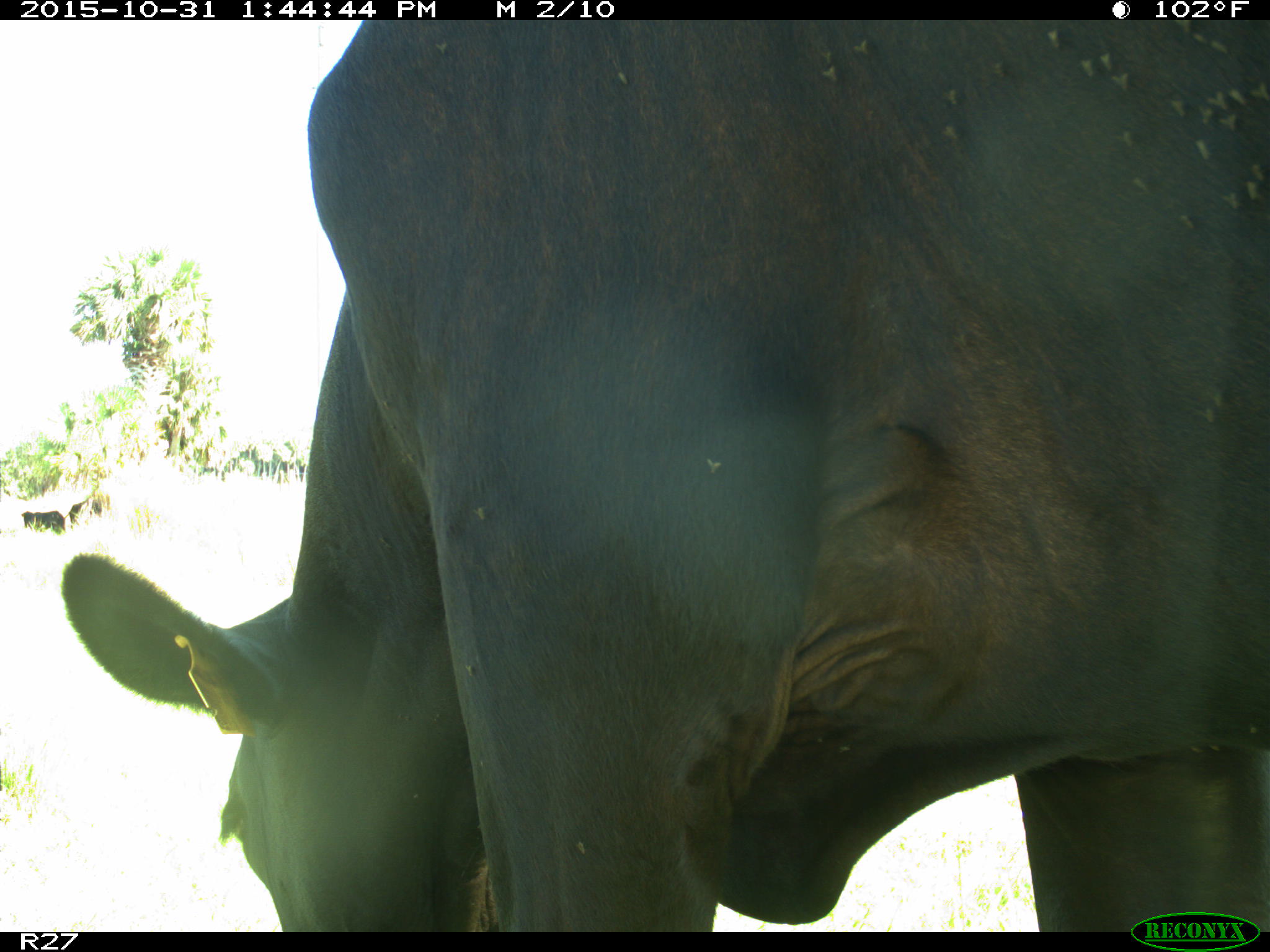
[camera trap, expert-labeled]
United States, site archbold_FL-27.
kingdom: Animalia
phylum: Chordata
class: Mammalia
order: Artiodactyla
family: Bovidae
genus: Bos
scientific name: Bos taurus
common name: domestic cow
Bos taurus (domestic cow).